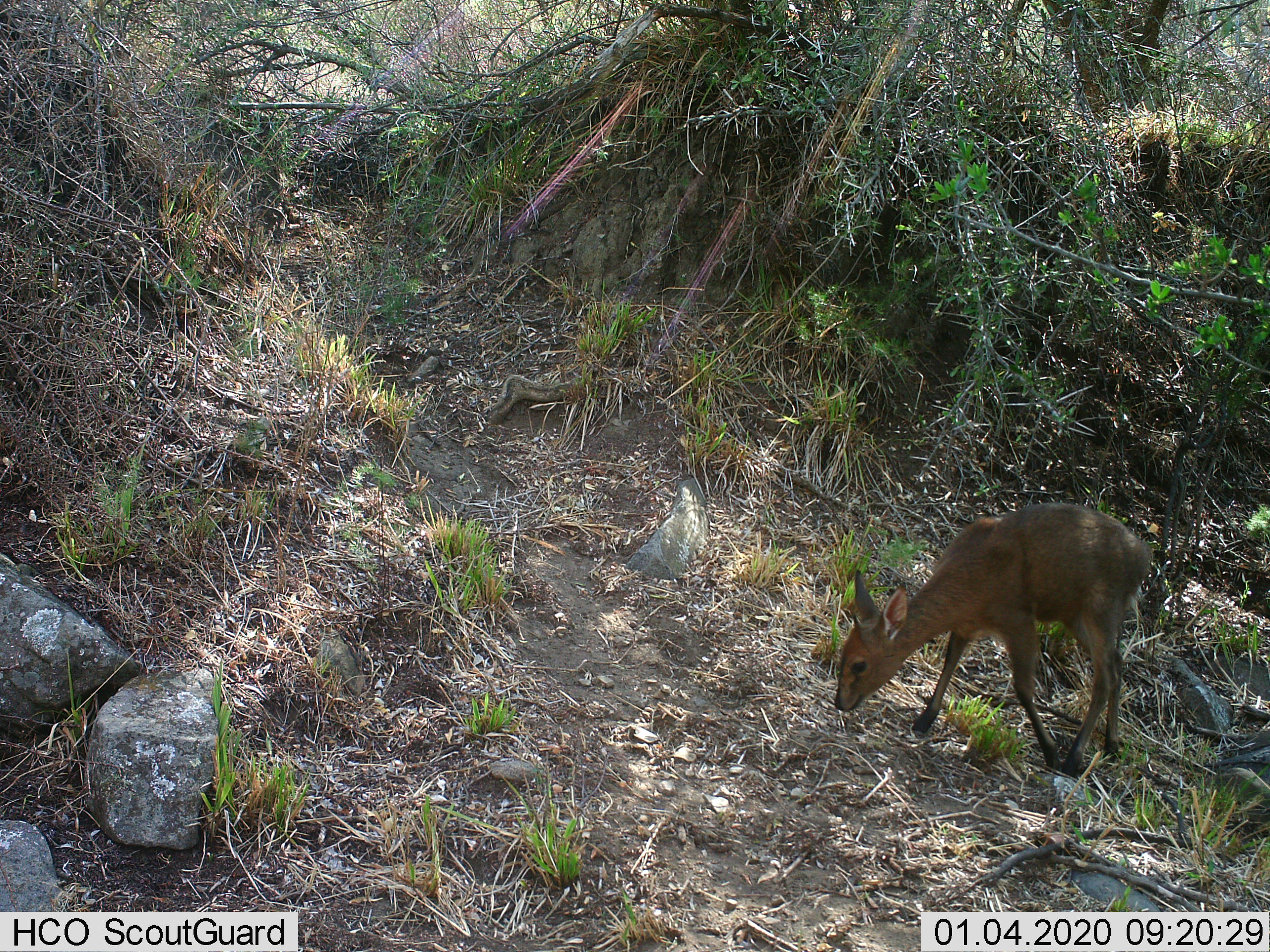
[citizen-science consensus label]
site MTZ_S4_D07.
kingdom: Animalia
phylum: Chordata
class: Mammalia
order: Artiodactyla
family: Bovidae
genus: Sylvicapra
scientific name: Sylvicapra grimmia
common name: common duiker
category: duikercommongrey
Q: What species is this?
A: Duikercommongrey (common duiker) (Sylvicapra grimmia).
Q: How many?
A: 1.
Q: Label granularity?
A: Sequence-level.